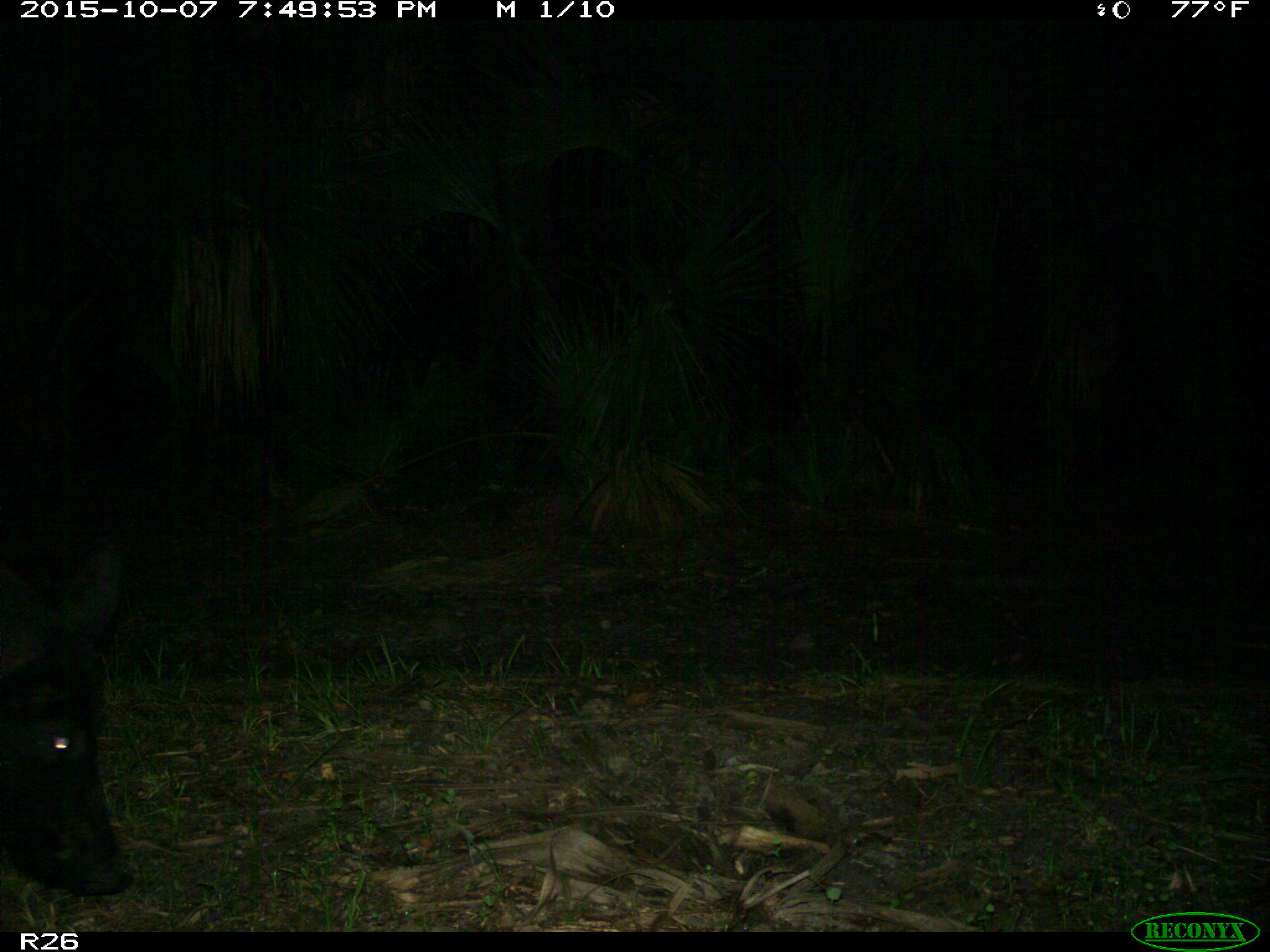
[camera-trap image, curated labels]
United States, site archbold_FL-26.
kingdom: Animalia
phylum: Chordata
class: Mammalia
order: Artiodactyla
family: Suidae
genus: Sus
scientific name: Sus scrofa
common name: wild boar